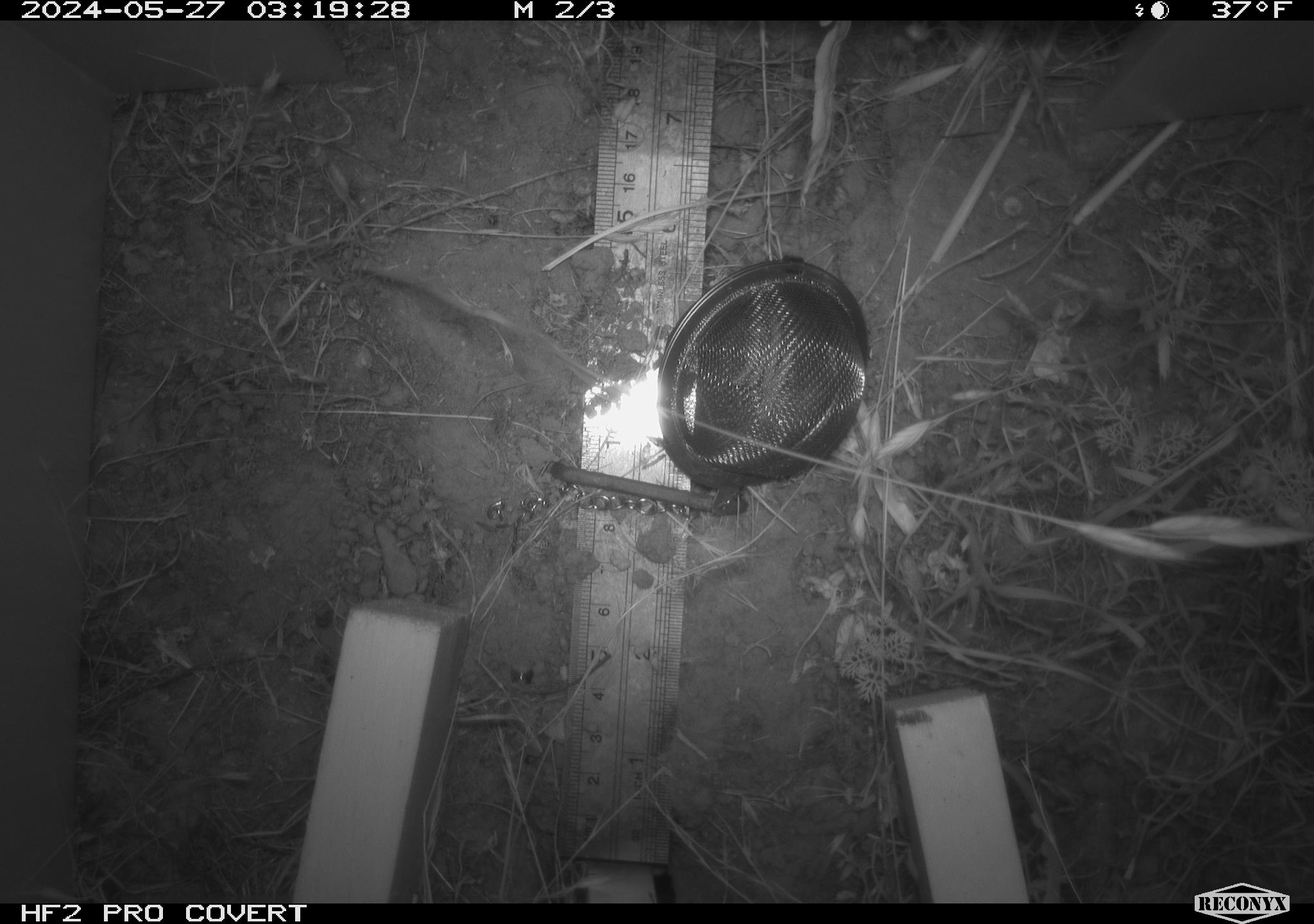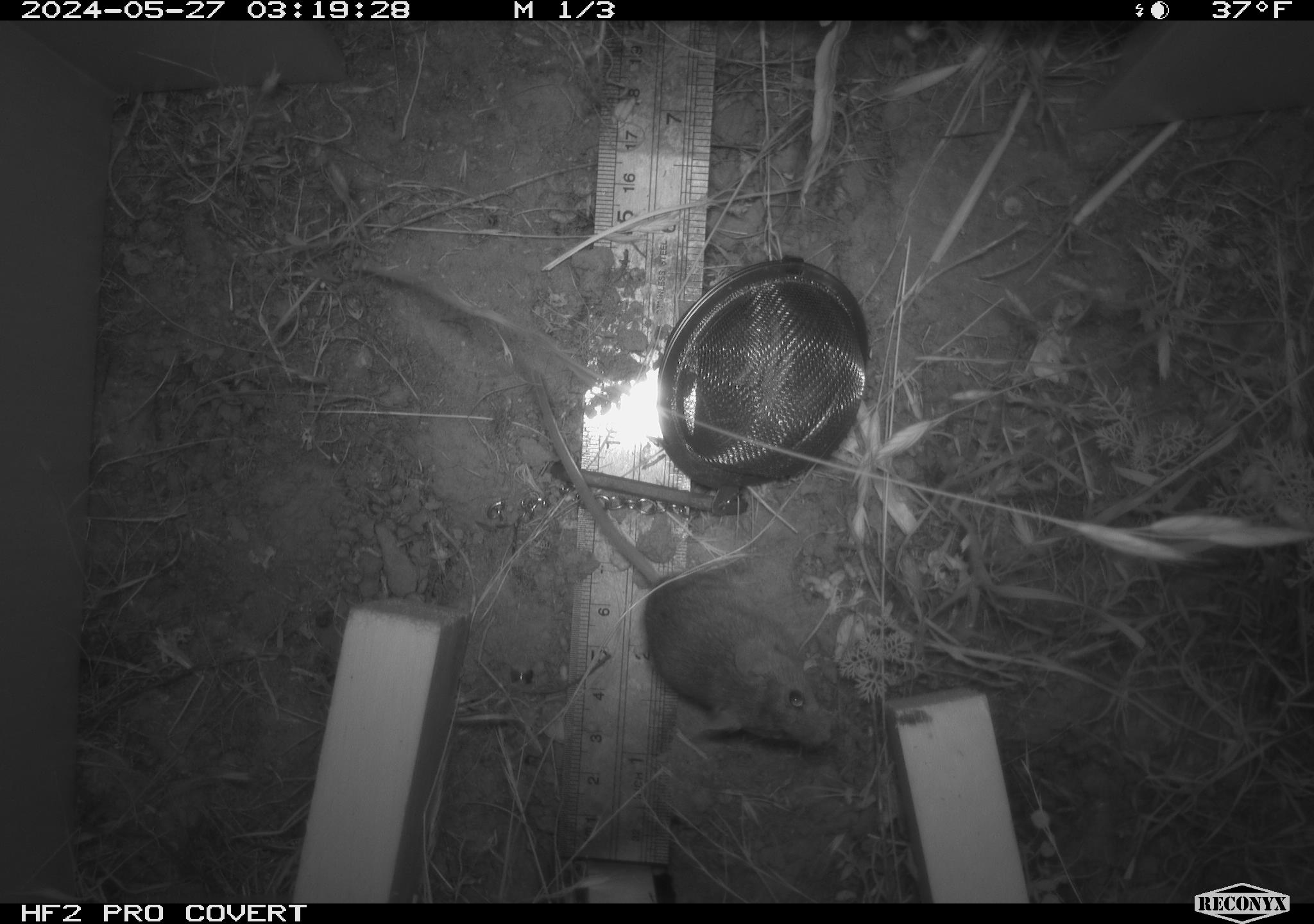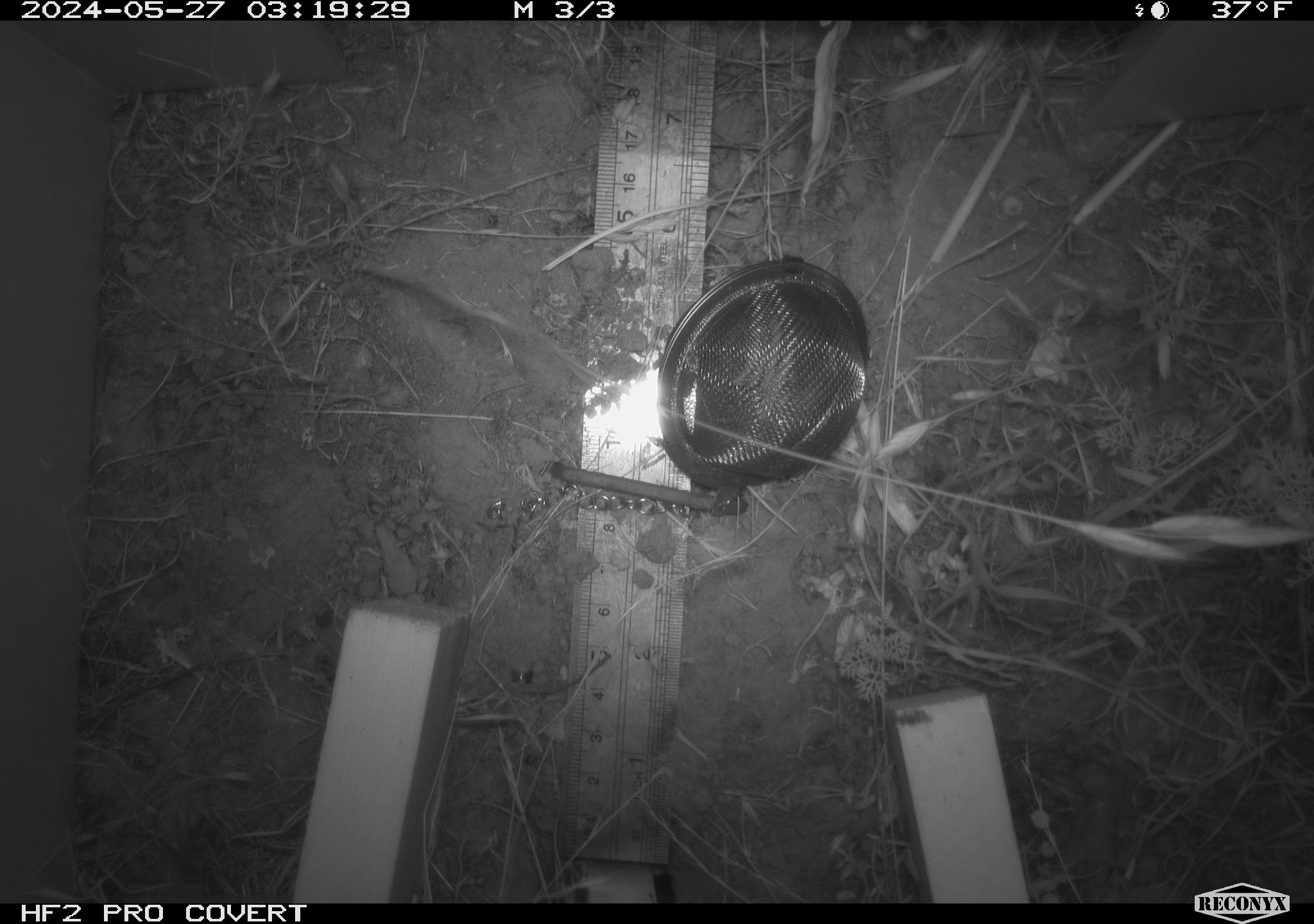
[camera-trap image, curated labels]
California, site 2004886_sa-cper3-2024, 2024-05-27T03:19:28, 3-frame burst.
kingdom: Animalia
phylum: Chordata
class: Mammalia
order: Rodentia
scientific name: Rodentia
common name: rodent